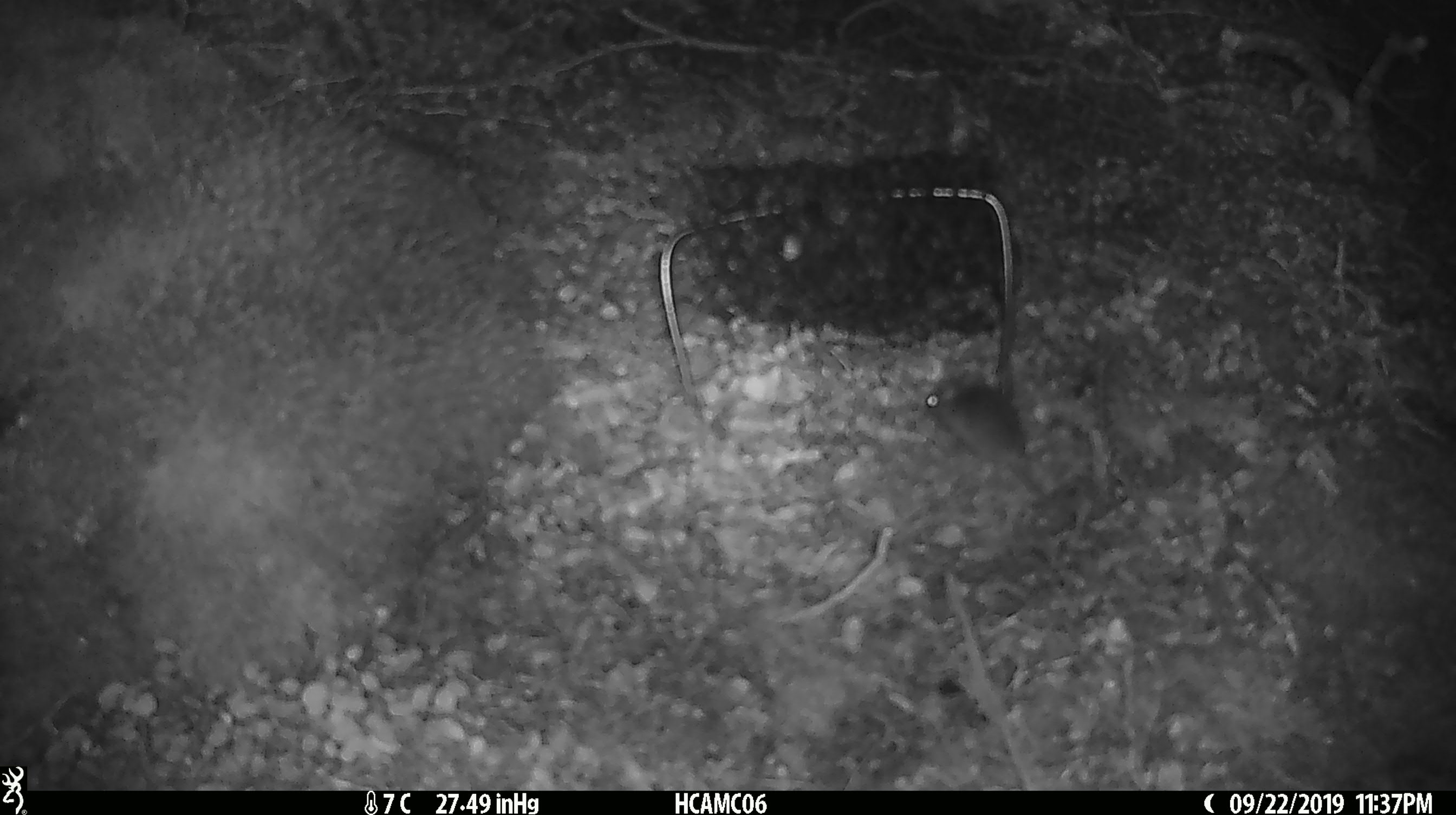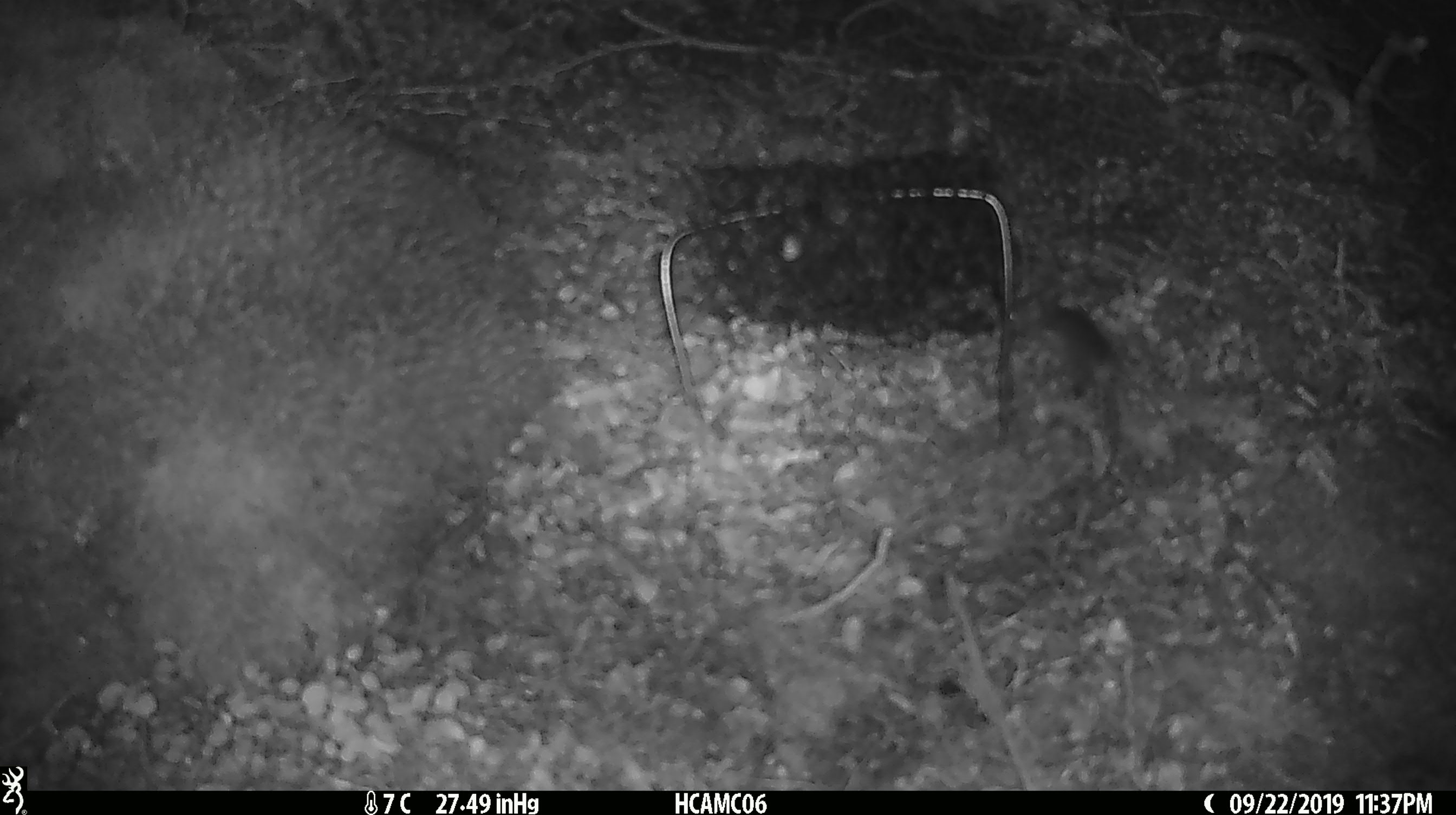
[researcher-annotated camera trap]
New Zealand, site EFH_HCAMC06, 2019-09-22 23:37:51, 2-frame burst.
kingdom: Animalia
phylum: Chordata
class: Mammalia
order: Rodentia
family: Muridae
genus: Mus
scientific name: Mus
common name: mouse